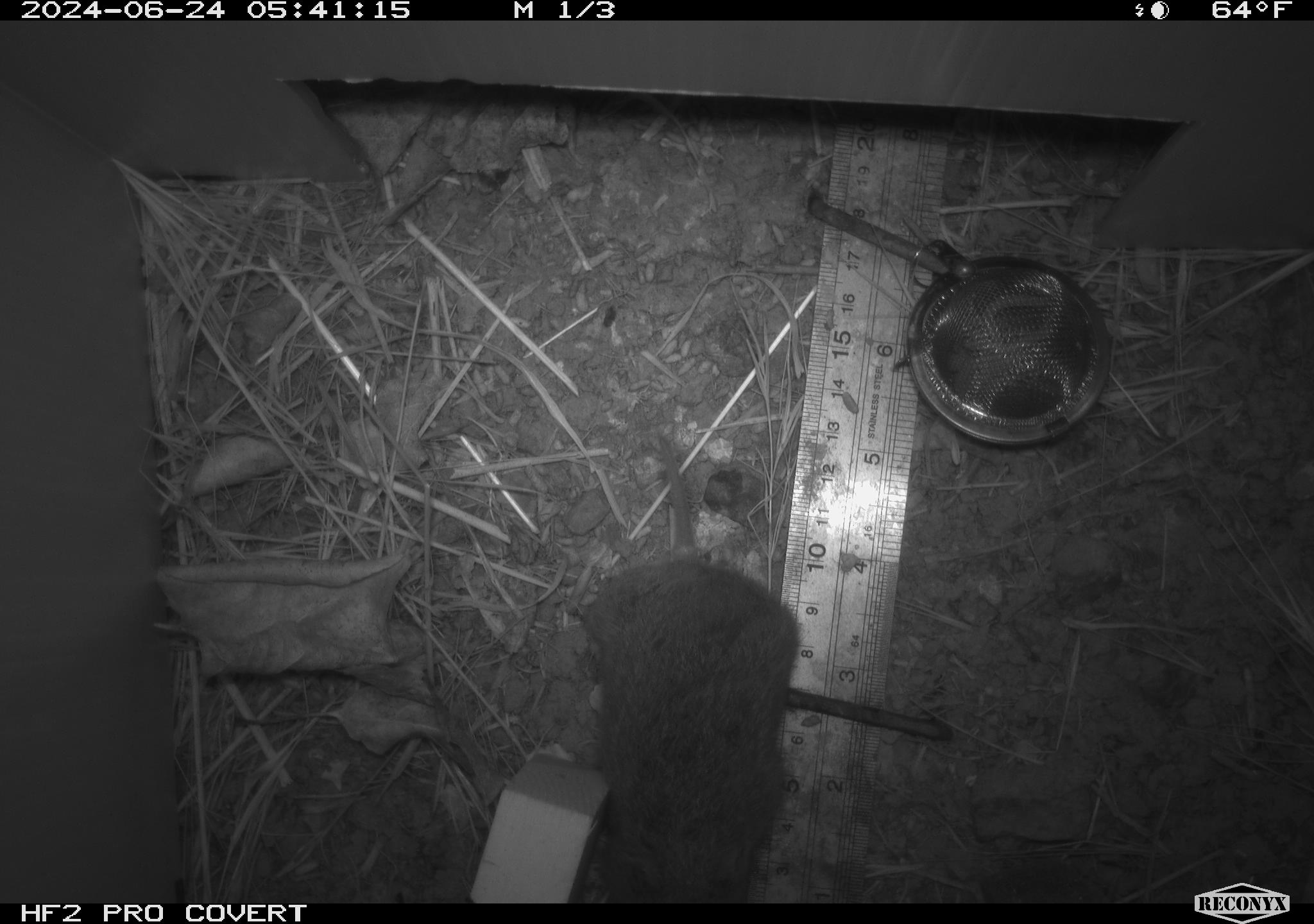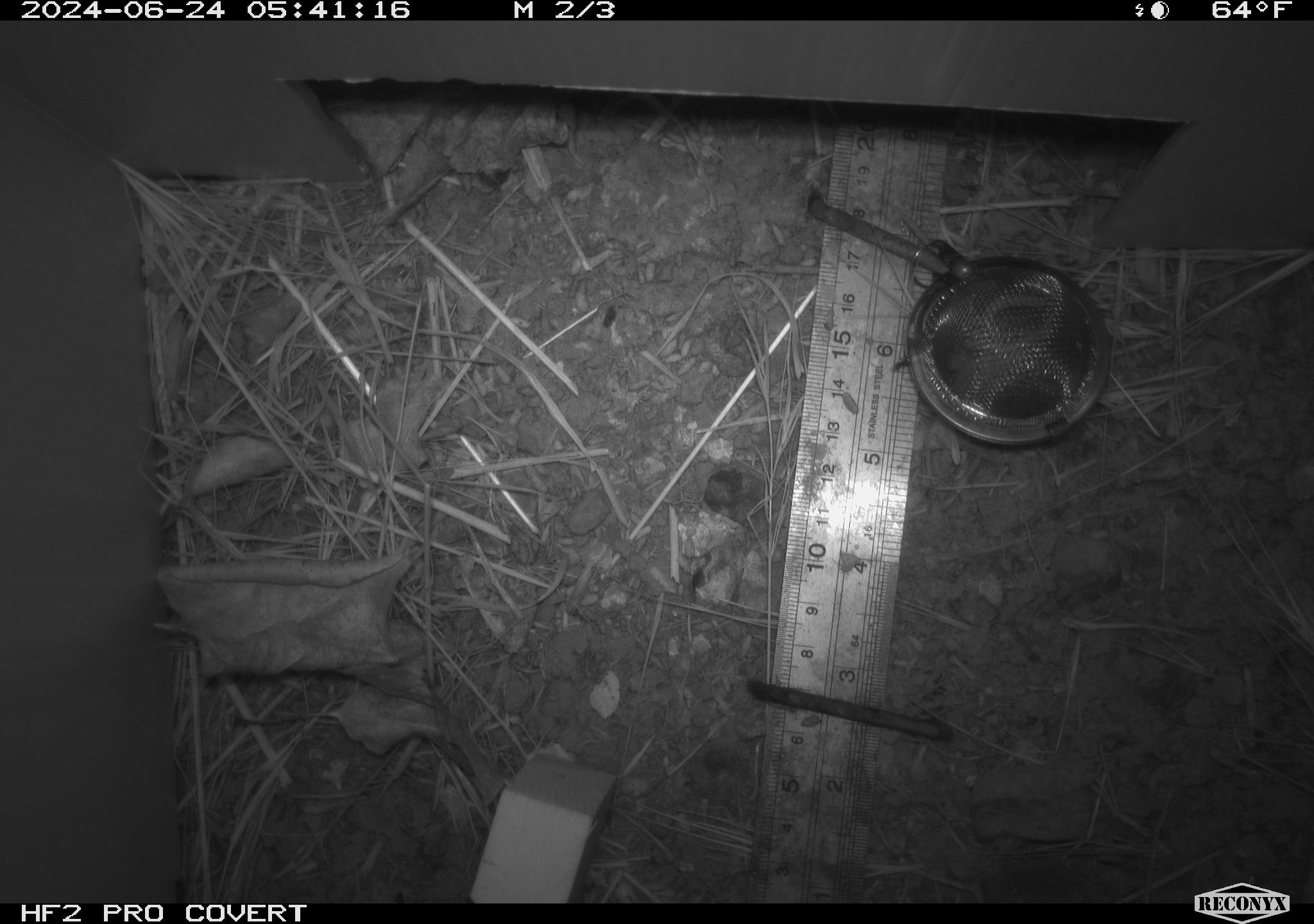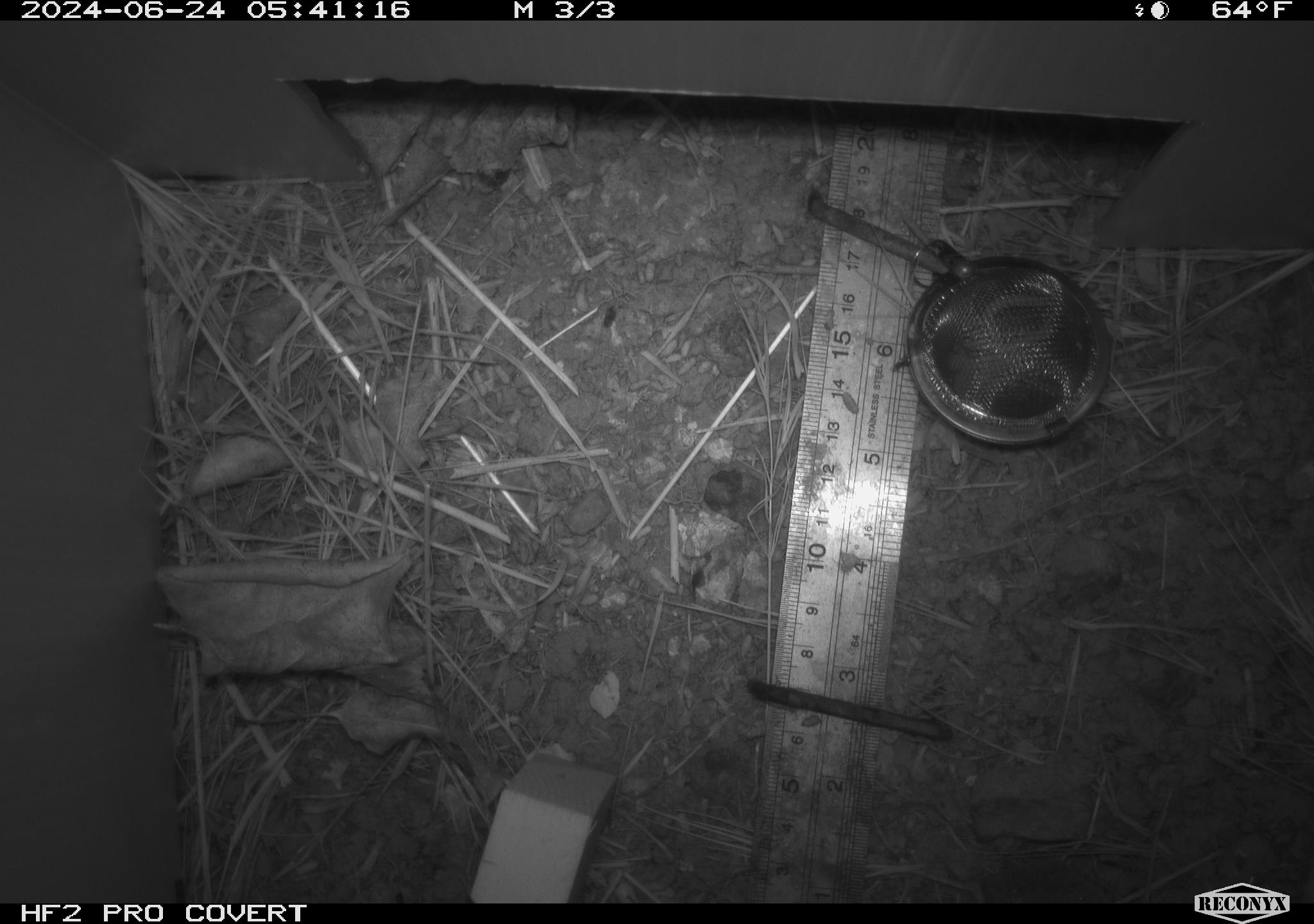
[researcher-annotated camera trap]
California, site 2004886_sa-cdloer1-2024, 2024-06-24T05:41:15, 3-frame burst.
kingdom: Animalia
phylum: Chordata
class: Mammalia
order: Rodentia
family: Cricetidae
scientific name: Arvicolinae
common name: voles, lemmings, and muskrats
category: arvicolinae subfamily